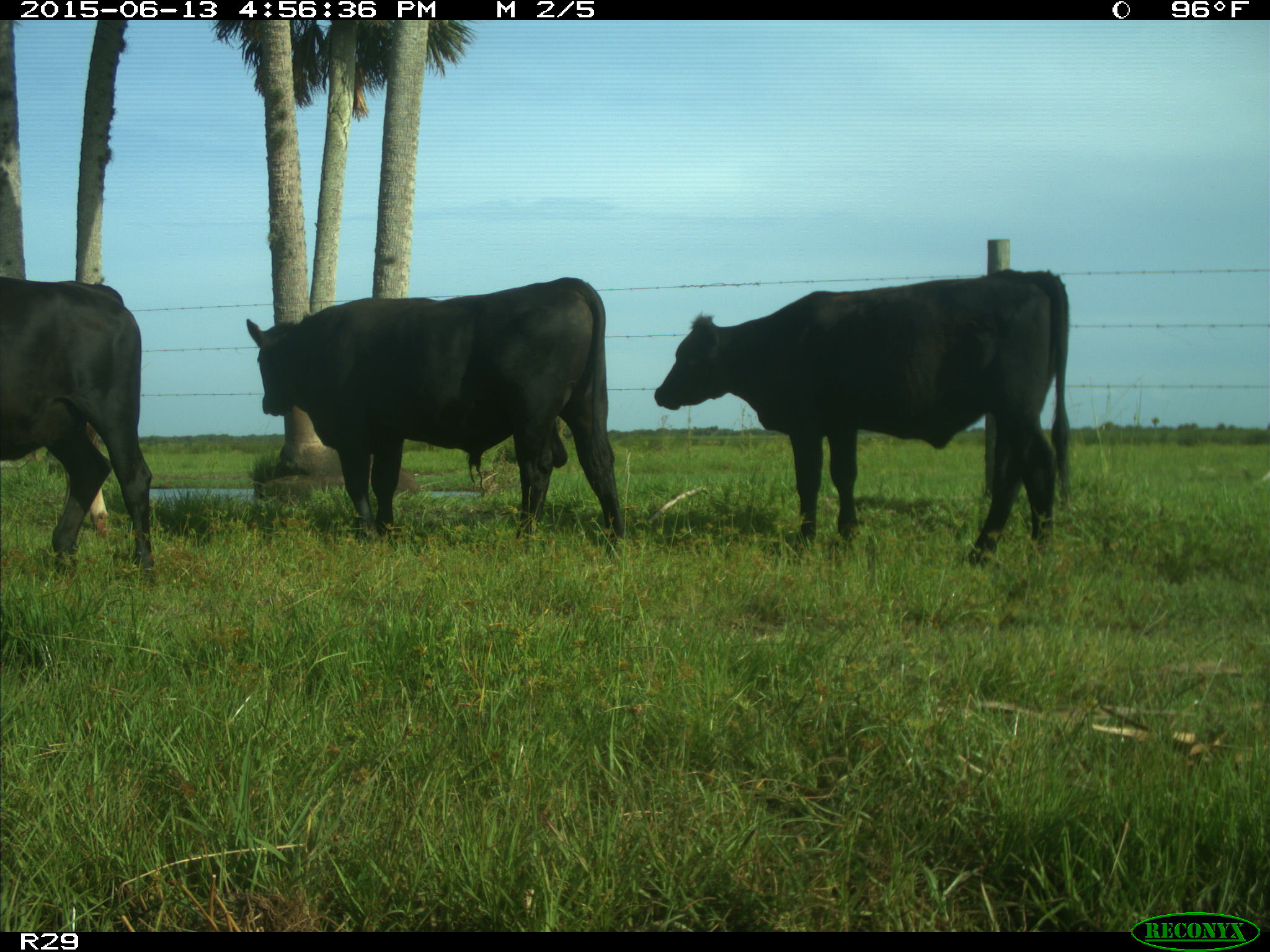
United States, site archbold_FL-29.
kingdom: Animalia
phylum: Chordata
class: Mammalia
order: Artiodactyla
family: Bovidae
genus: Bos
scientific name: Bos taurus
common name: domestic cow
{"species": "Bos taurus (domestic cow)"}